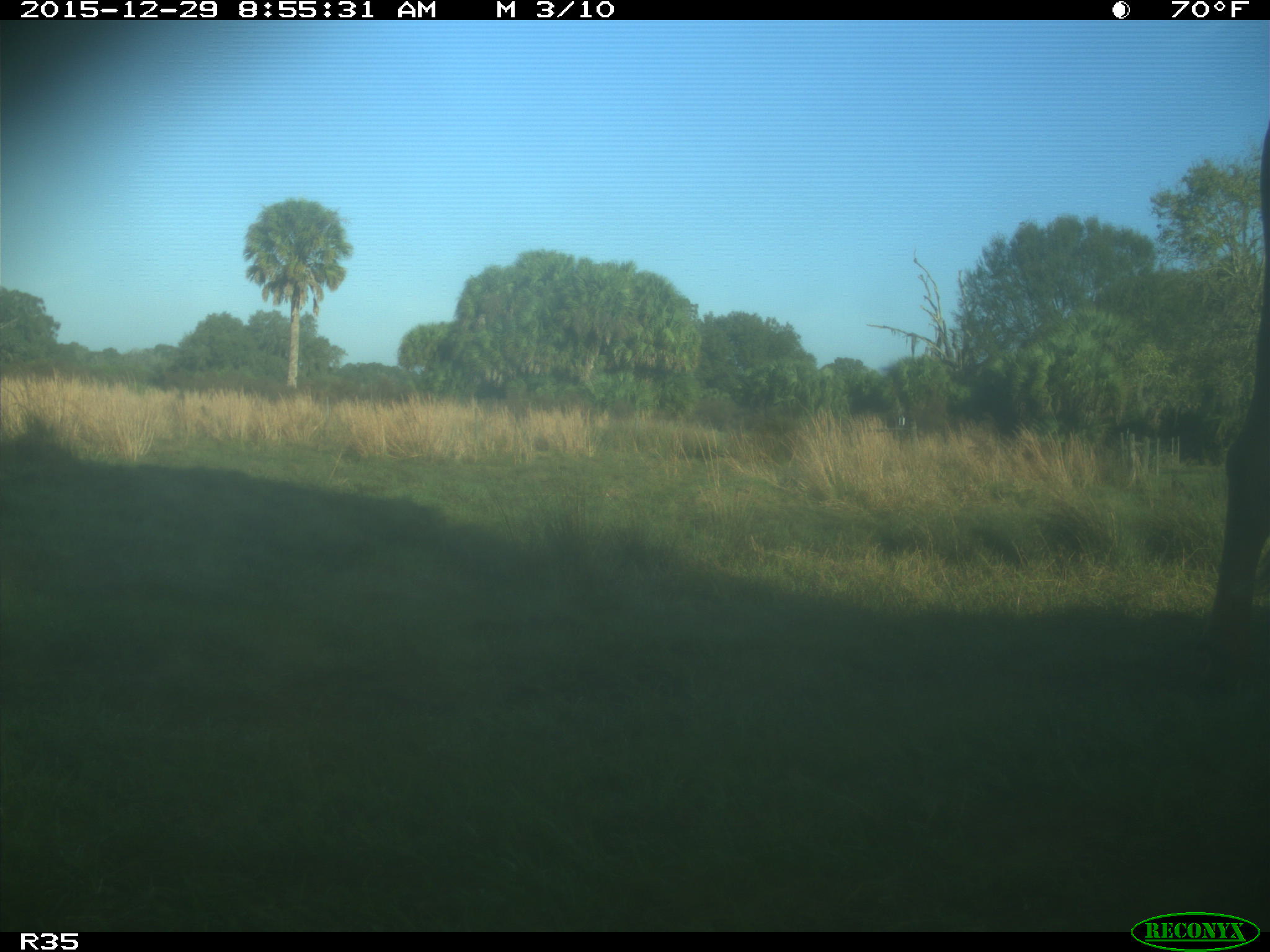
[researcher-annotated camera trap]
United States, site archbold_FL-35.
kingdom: Animalia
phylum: Chordata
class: Mammalia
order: Artiodactyla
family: Bovidae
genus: Bos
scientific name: Bos taurus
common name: domestic cow